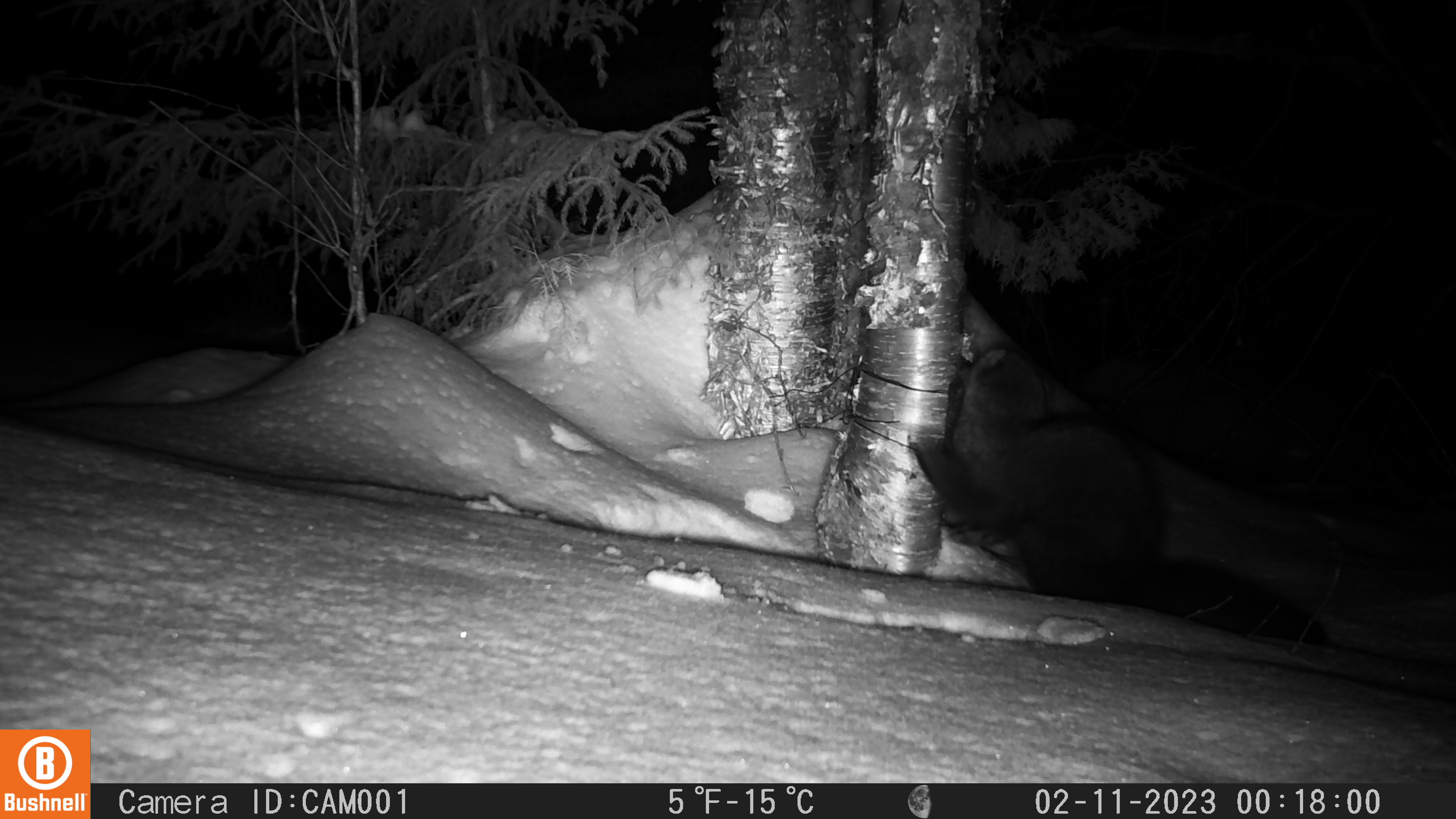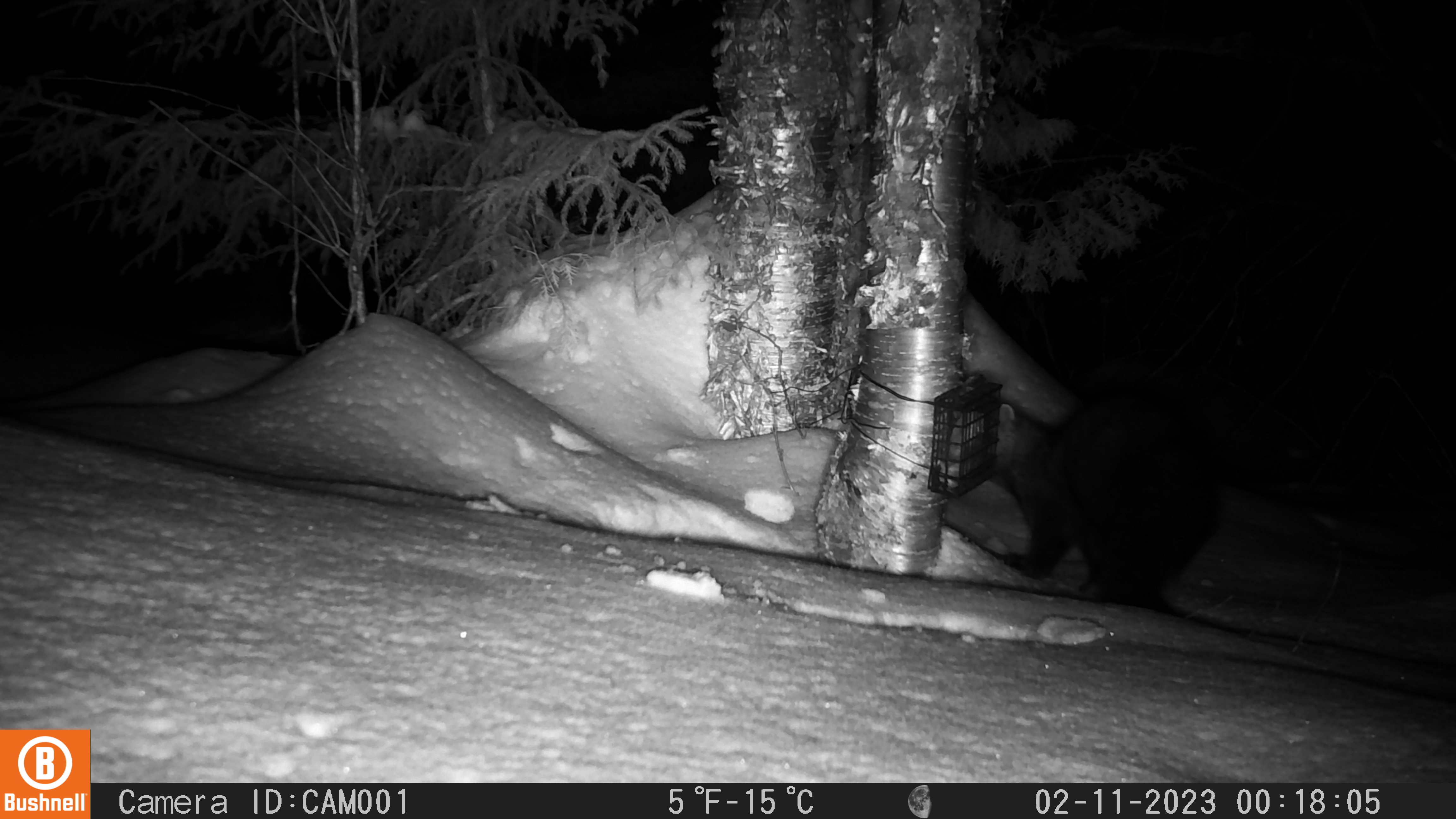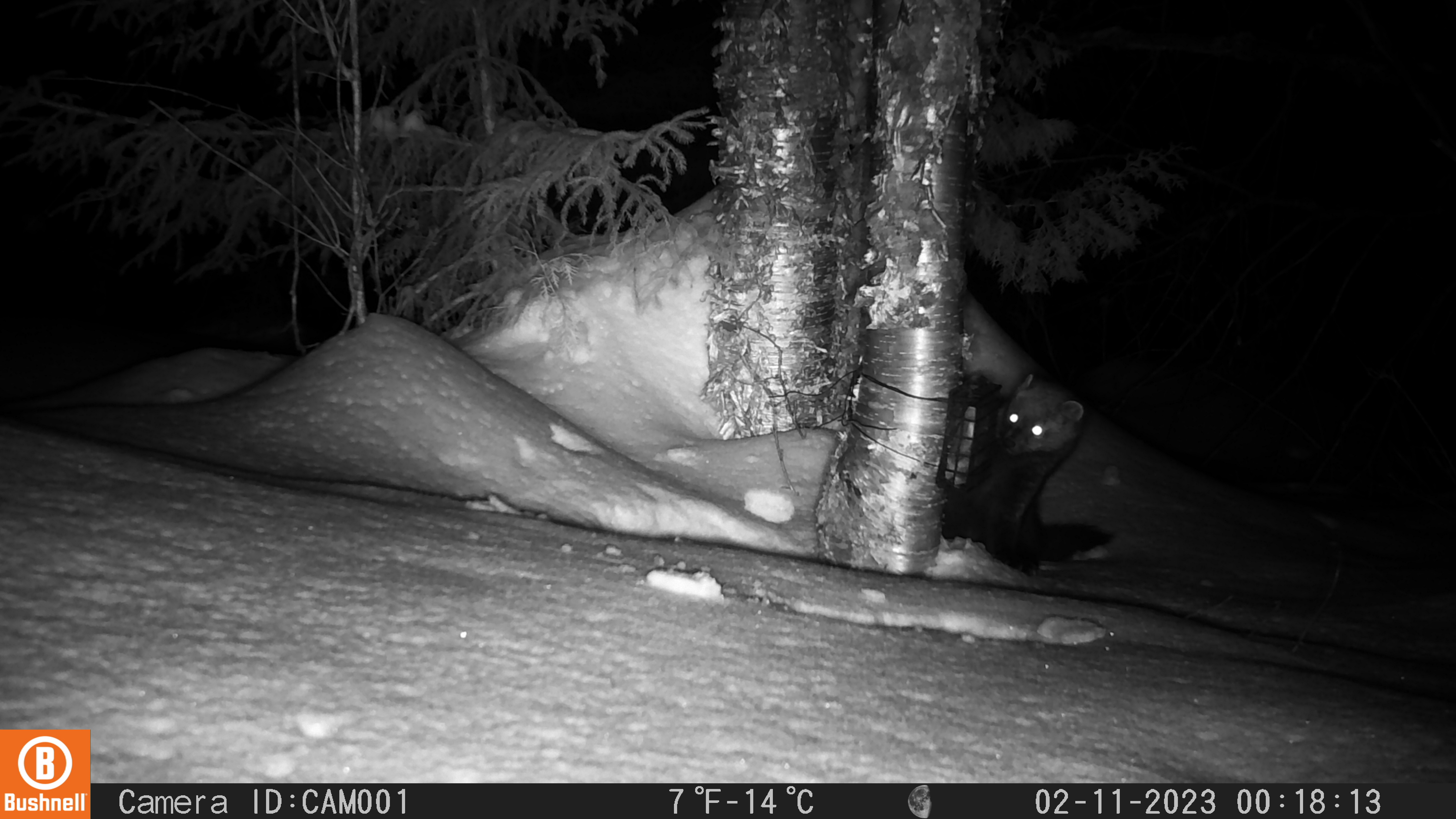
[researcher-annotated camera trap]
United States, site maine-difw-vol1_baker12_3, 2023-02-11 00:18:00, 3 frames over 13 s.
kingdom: Animalia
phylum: Chordata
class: Mammalia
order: Carnivora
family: Mustelidae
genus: Pekania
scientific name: Pekania pennanti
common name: fisher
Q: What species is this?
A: Fisher (Pekania pennanti).